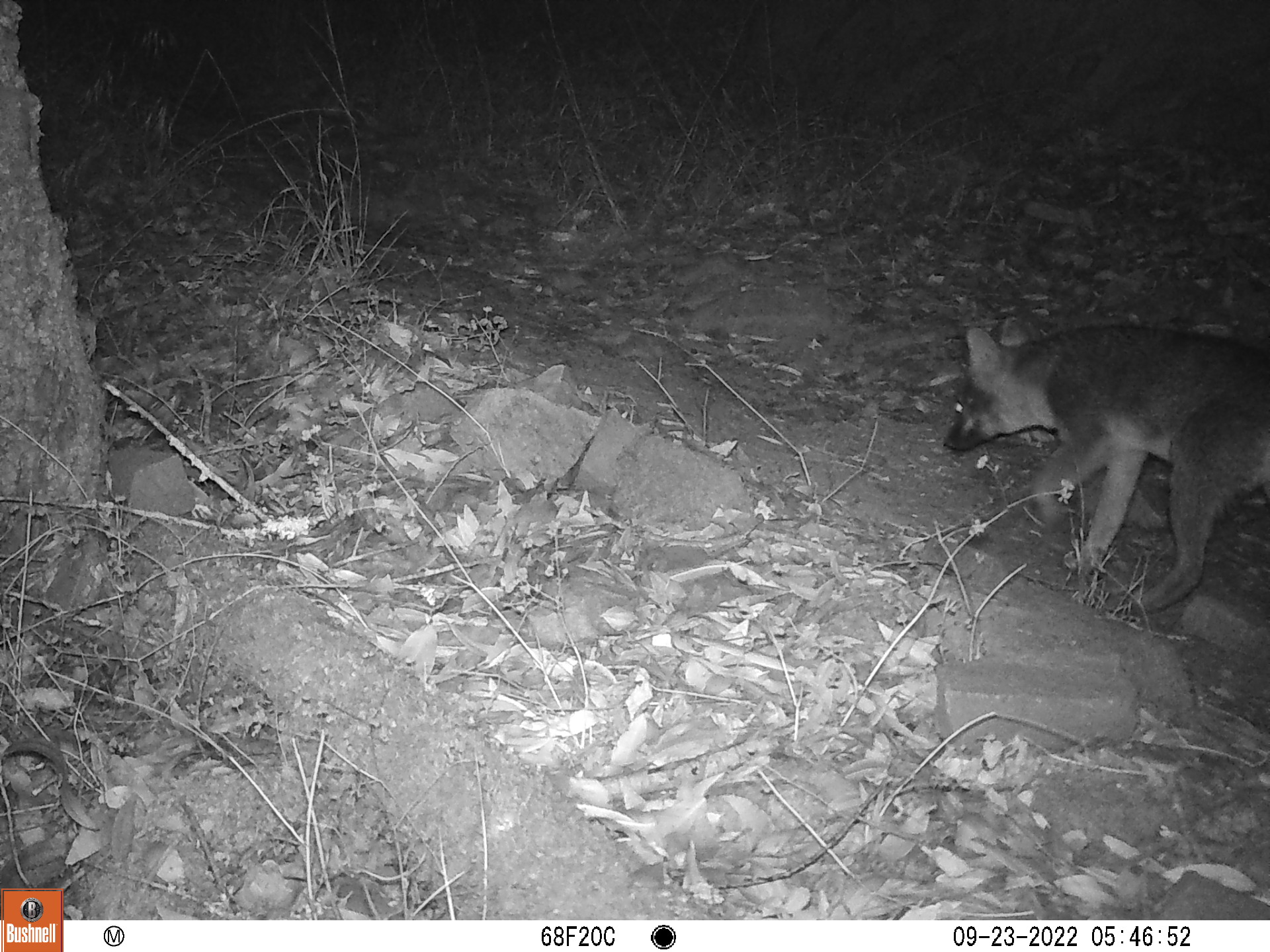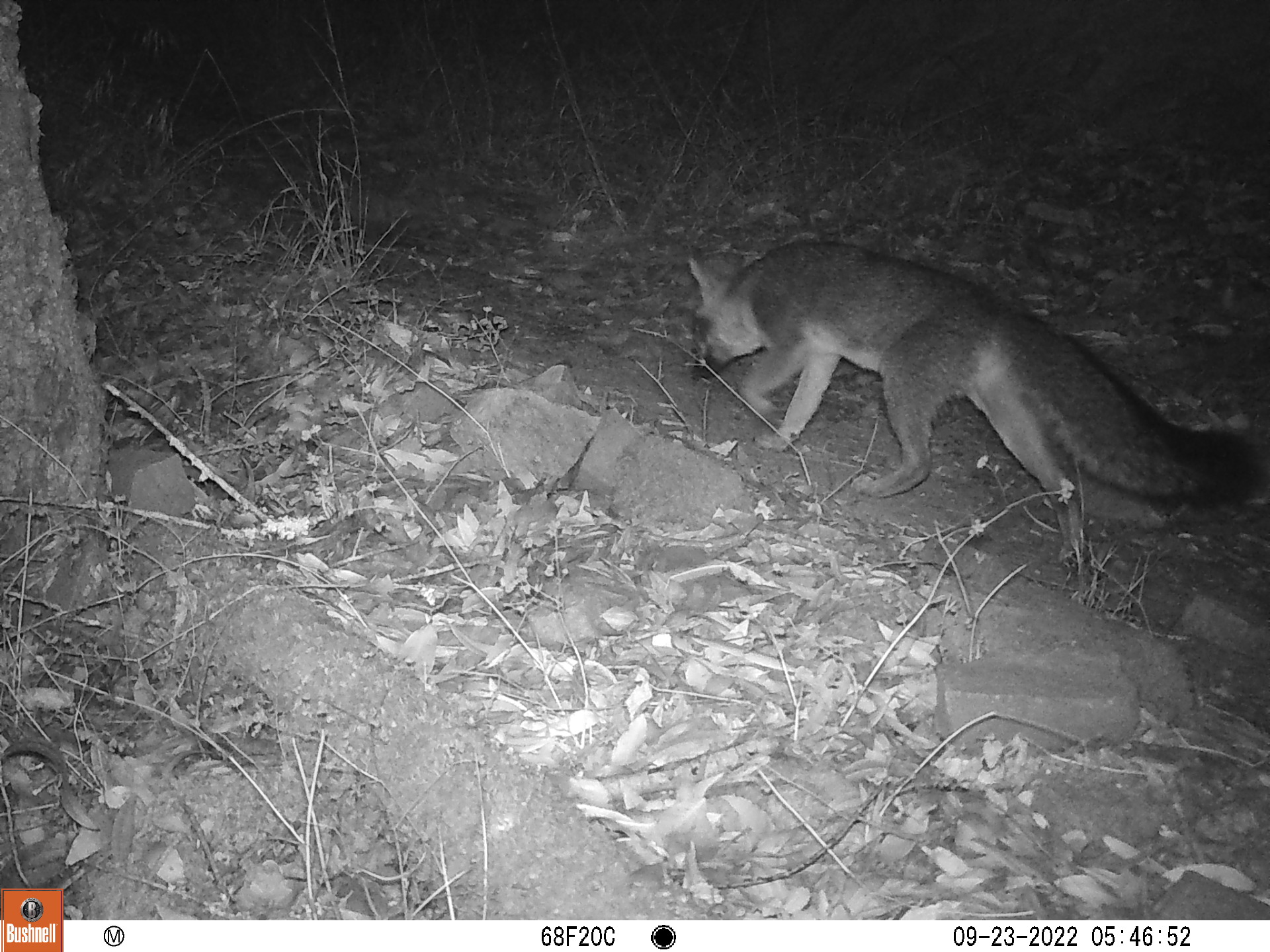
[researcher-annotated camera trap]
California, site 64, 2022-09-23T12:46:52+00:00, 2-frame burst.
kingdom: Animalia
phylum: Chordata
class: Mammalia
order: Carnivora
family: Canidae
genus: Urocyon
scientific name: Urocyon cinereoargenteus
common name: gray fox